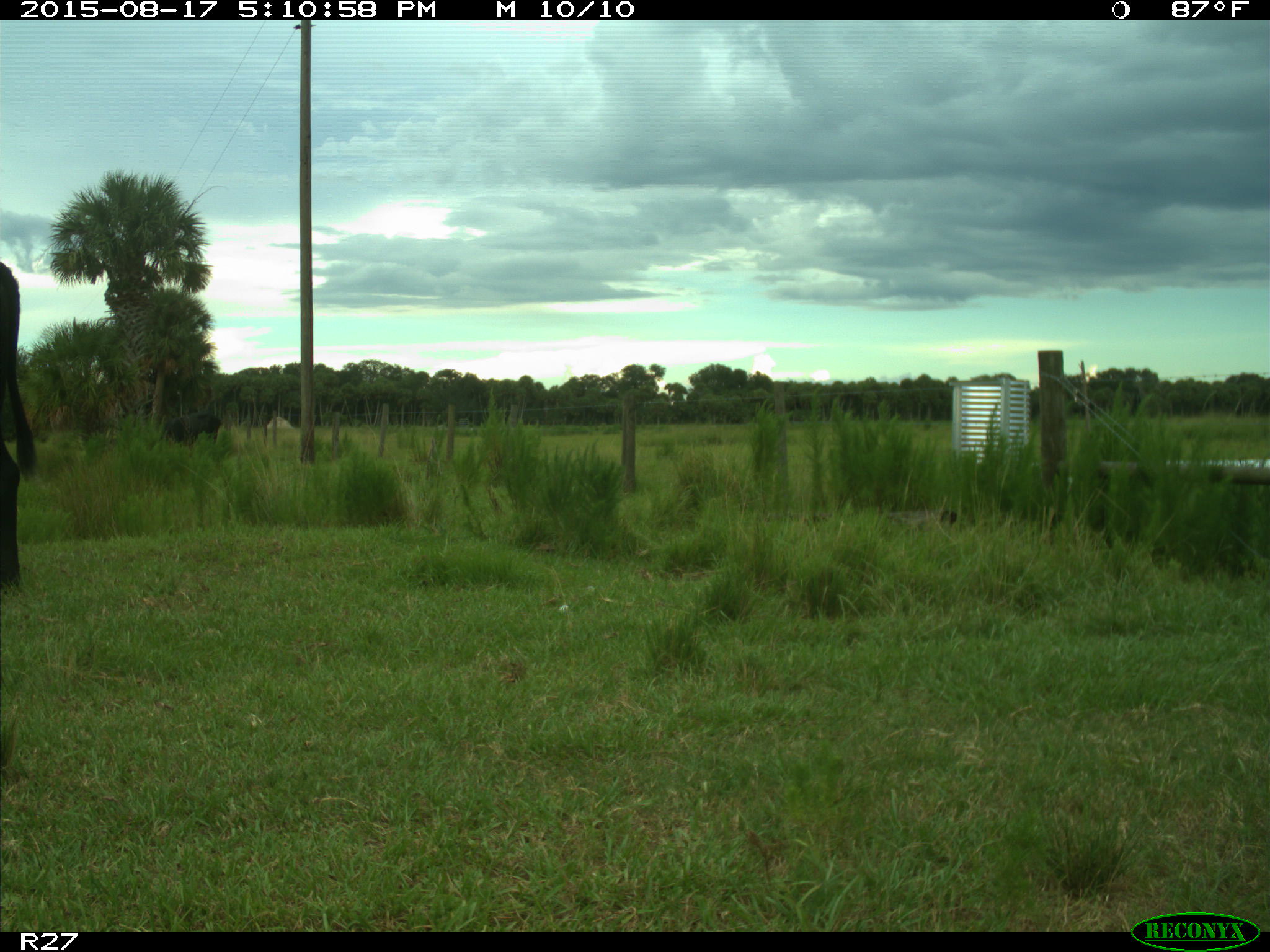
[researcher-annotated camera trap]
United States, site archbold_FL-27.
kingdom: Animalia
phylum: Chordata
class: Mammalia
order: Artiodactyla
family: Bovidae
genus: Bos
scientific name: Bos taurus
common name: domestic cow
Bos taurus (domestic cow).